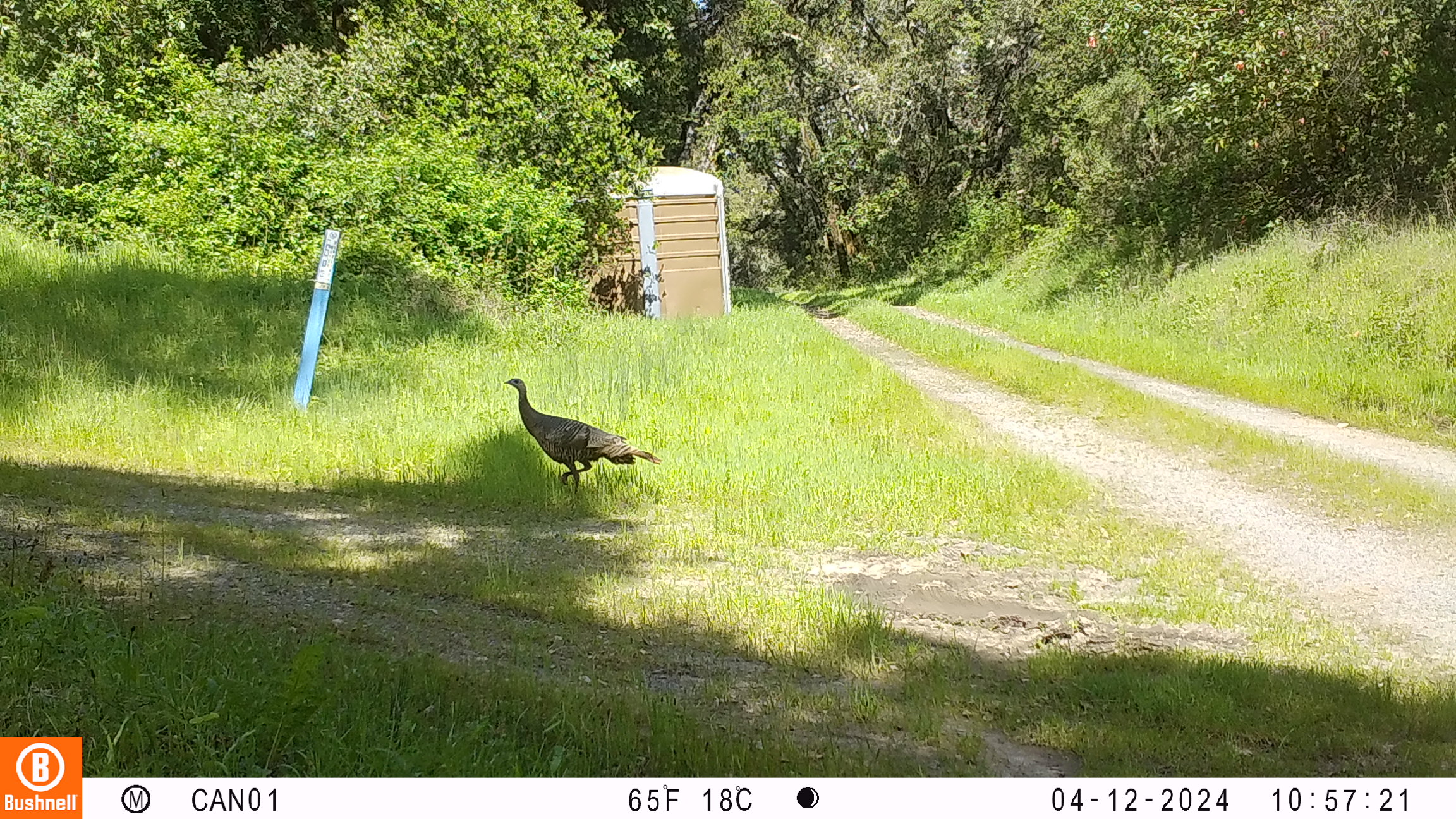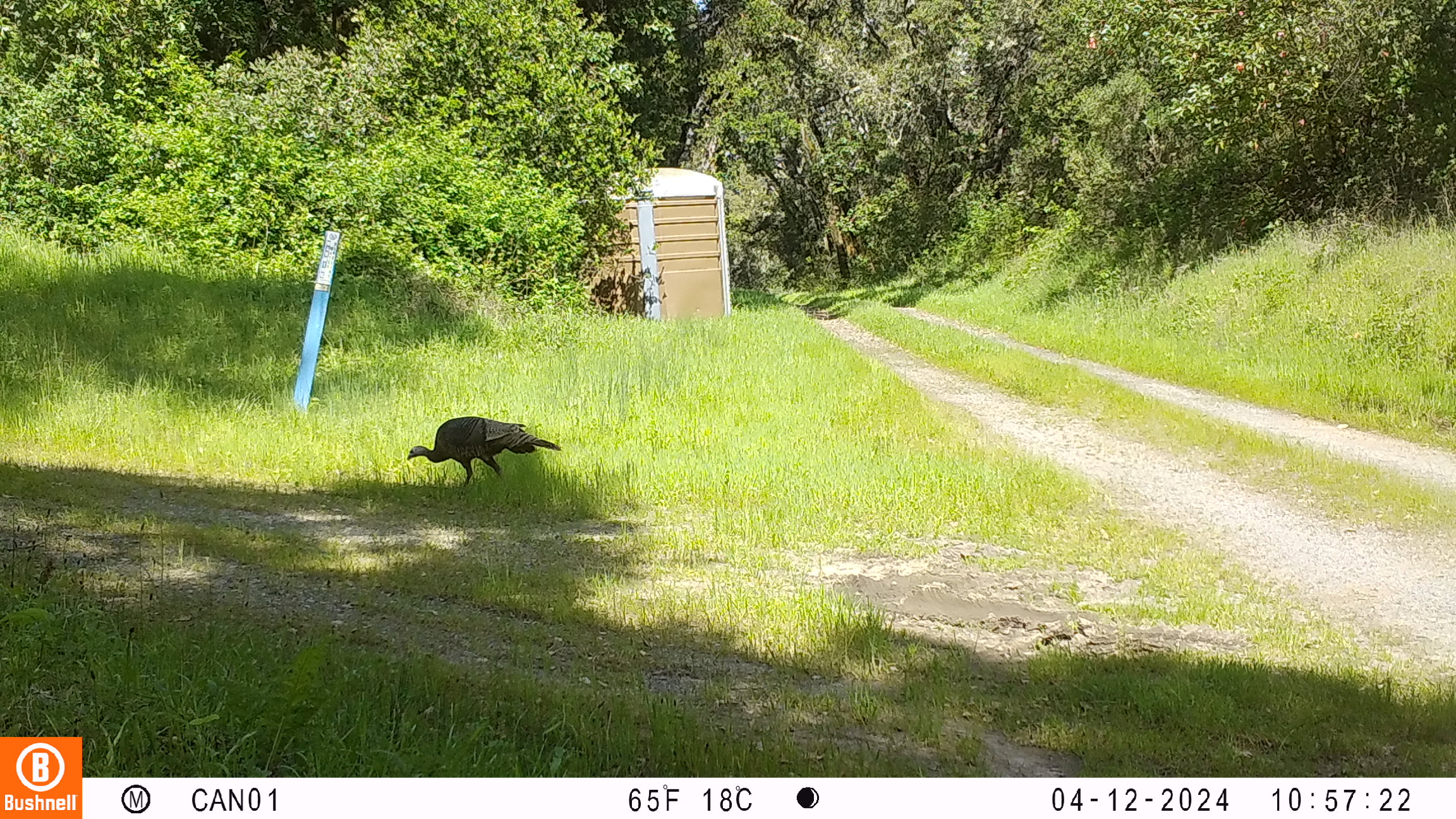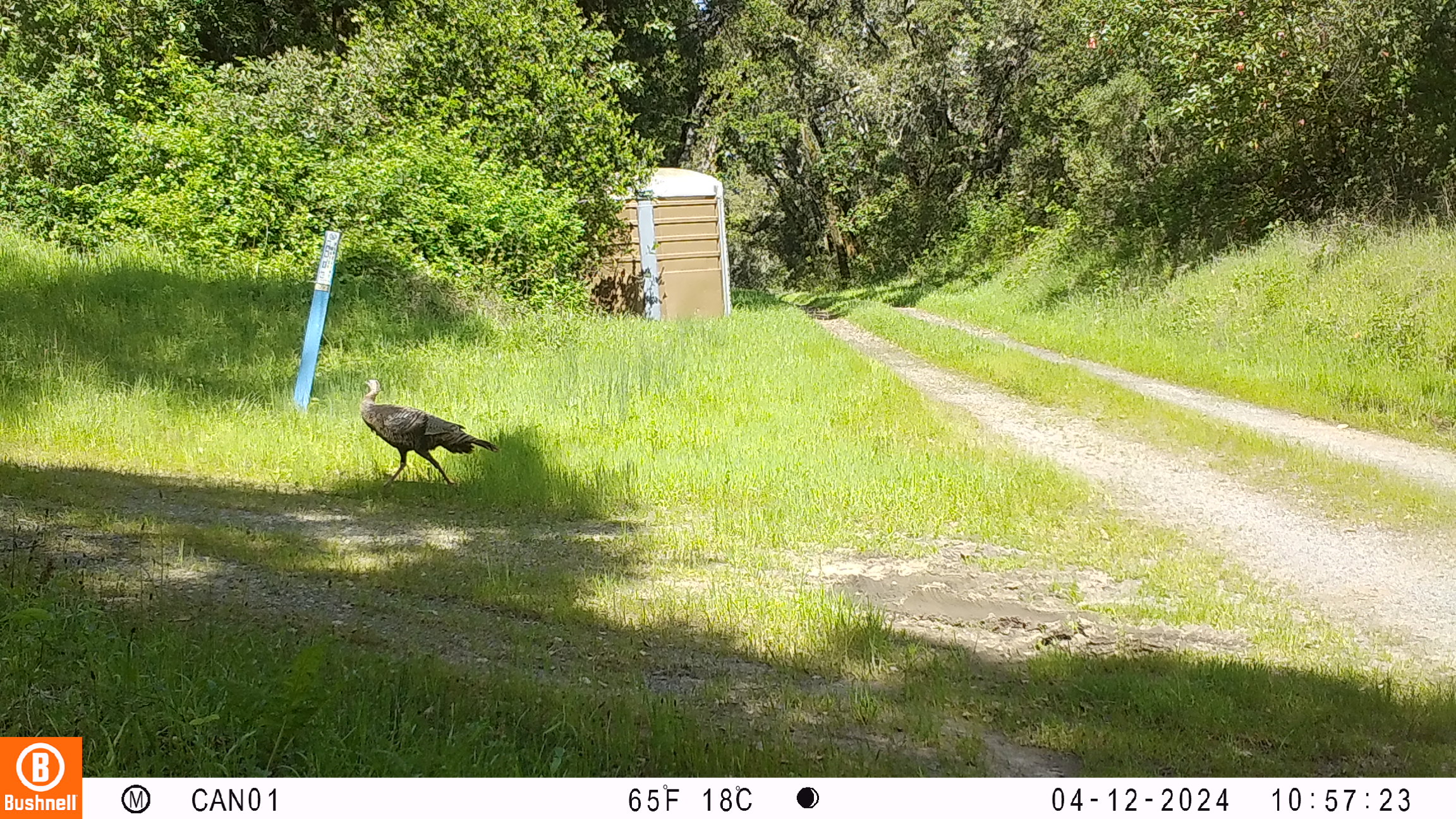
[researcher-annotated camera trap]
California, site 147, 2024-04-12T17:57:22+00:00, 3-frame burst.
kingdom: Animalia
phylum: Chordata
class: Aves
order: Galliformes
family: Phasianidae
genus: Meleagris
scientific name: Meleagris gallopavo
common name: turkey